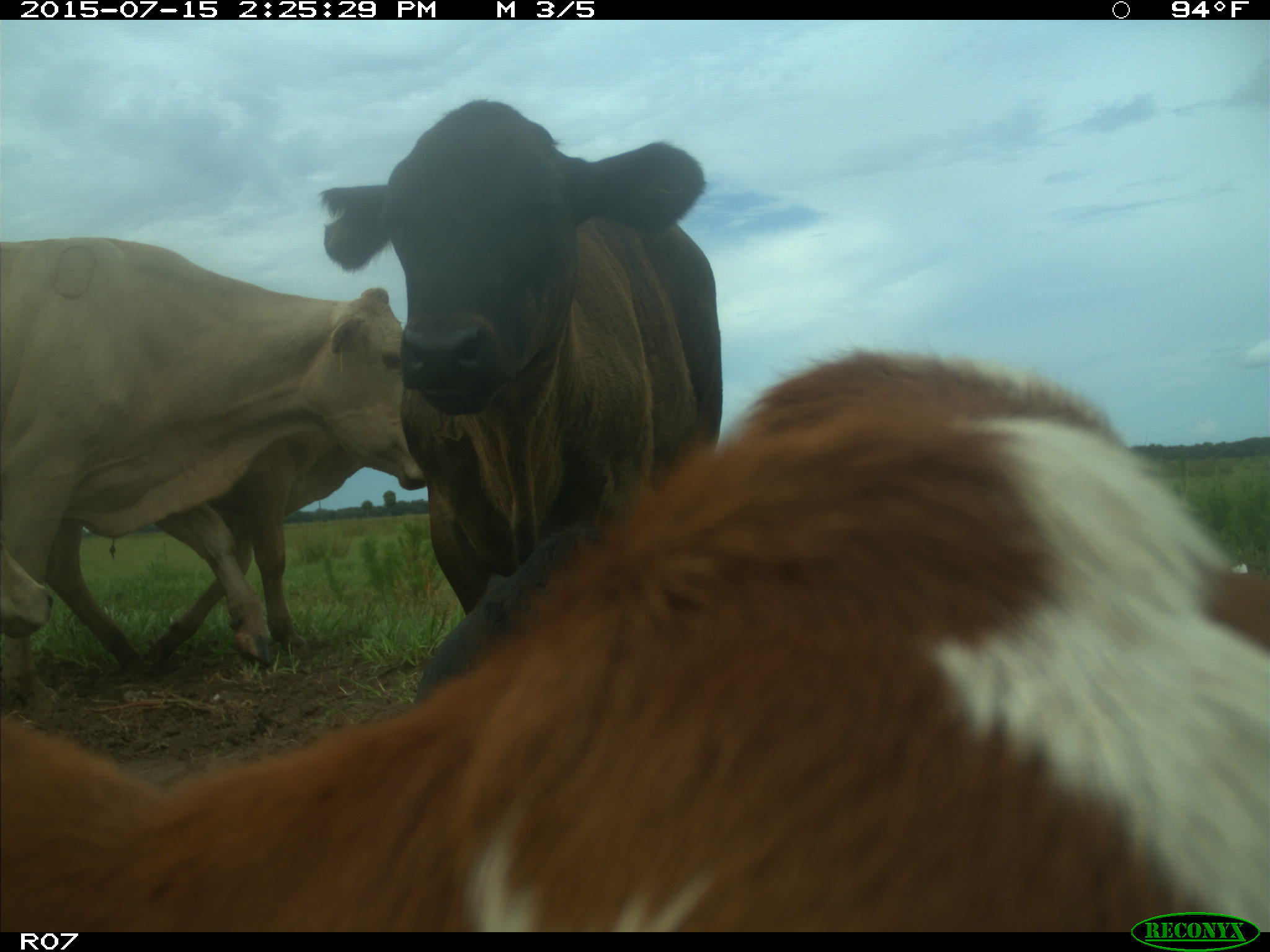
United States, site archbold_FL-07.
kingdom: Animalia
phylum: Chordata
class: Mammalia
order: Artiodactyla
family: Bovidae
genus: Bos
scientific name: Bos taurus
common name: domestic cow